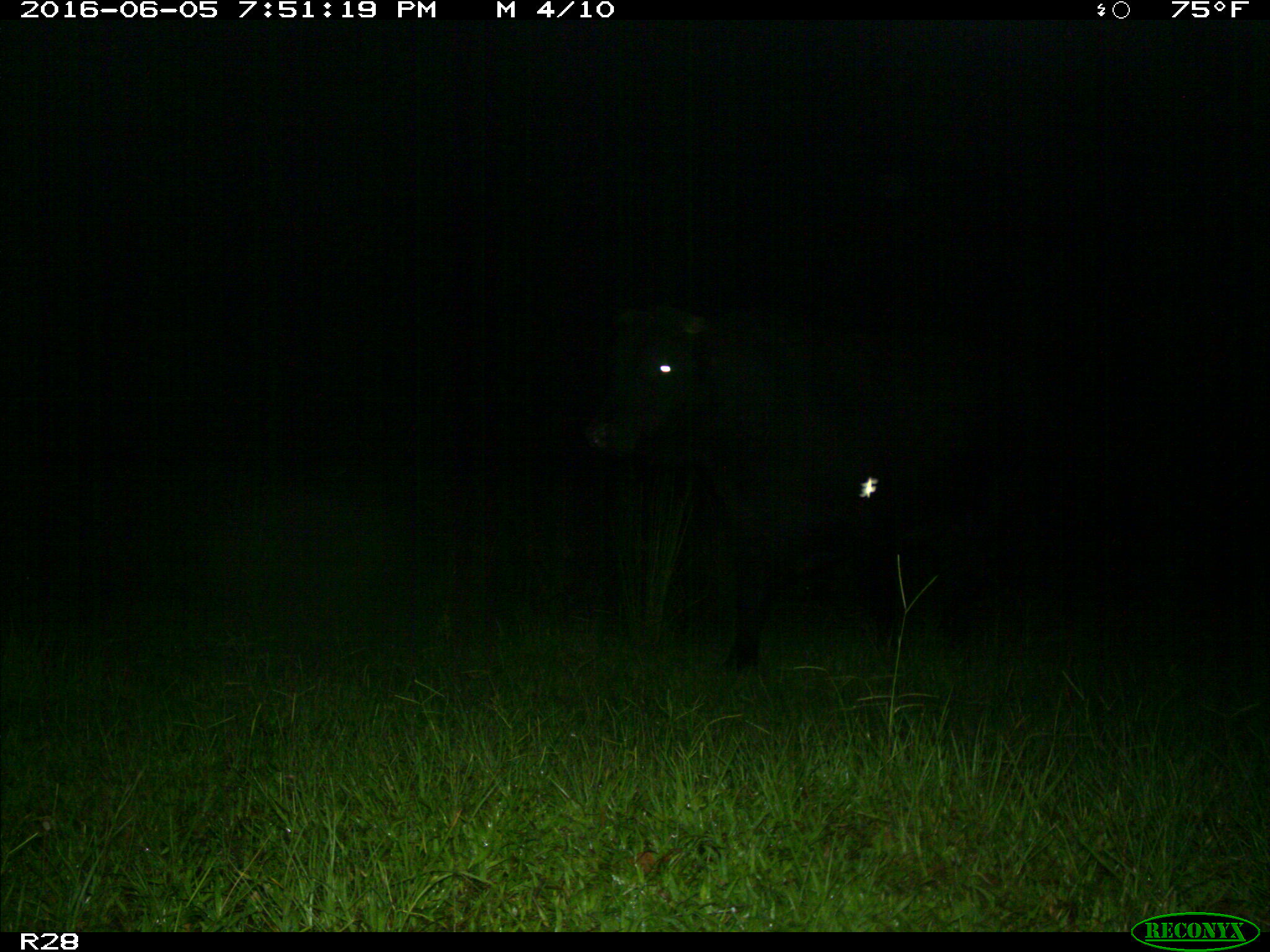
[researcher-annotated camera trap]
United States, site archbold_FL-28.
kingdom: Animalia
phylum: Chordata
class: Mammalia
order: Artiodactyla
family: Bovidae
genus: Bos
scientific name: Bos taurus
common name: domestic cow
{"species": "Bos taurus (domestic cow)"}